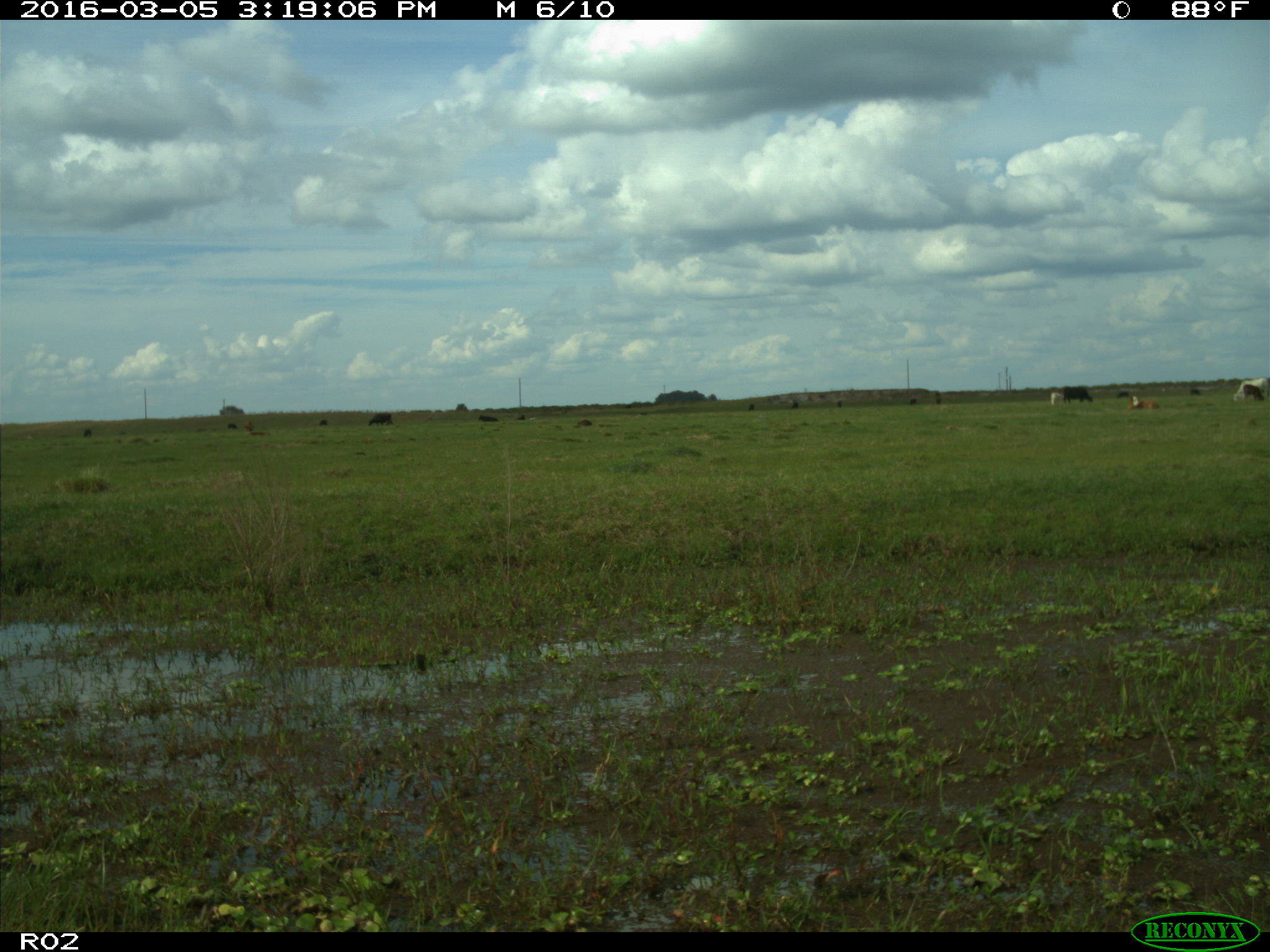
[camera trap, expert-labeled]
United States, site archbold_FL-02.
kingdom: Animalia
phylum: Chordata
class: Mammalia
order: Artiodactyla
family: Bovidae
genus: Bos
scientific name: Bos taurus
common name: domestic cow